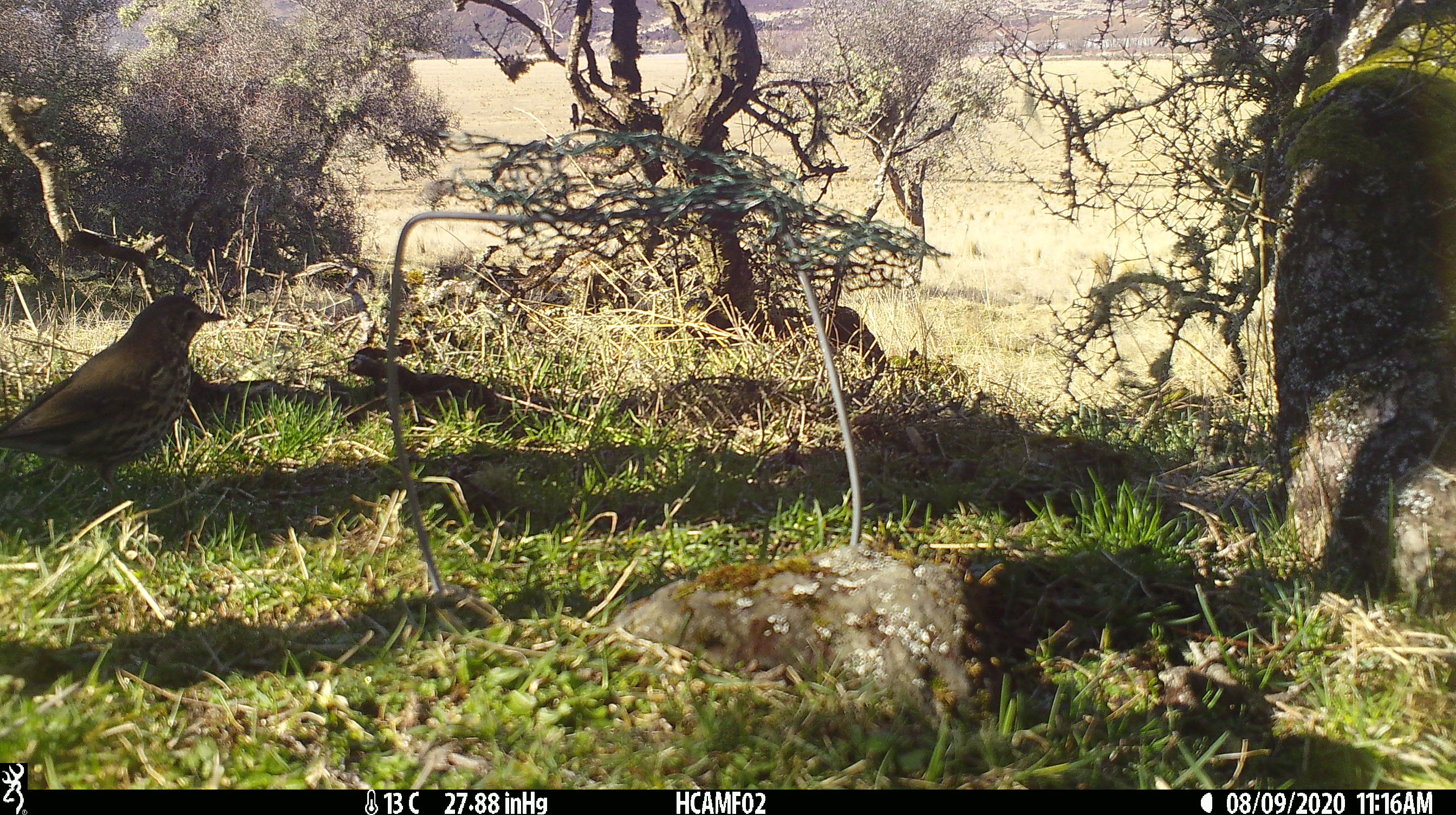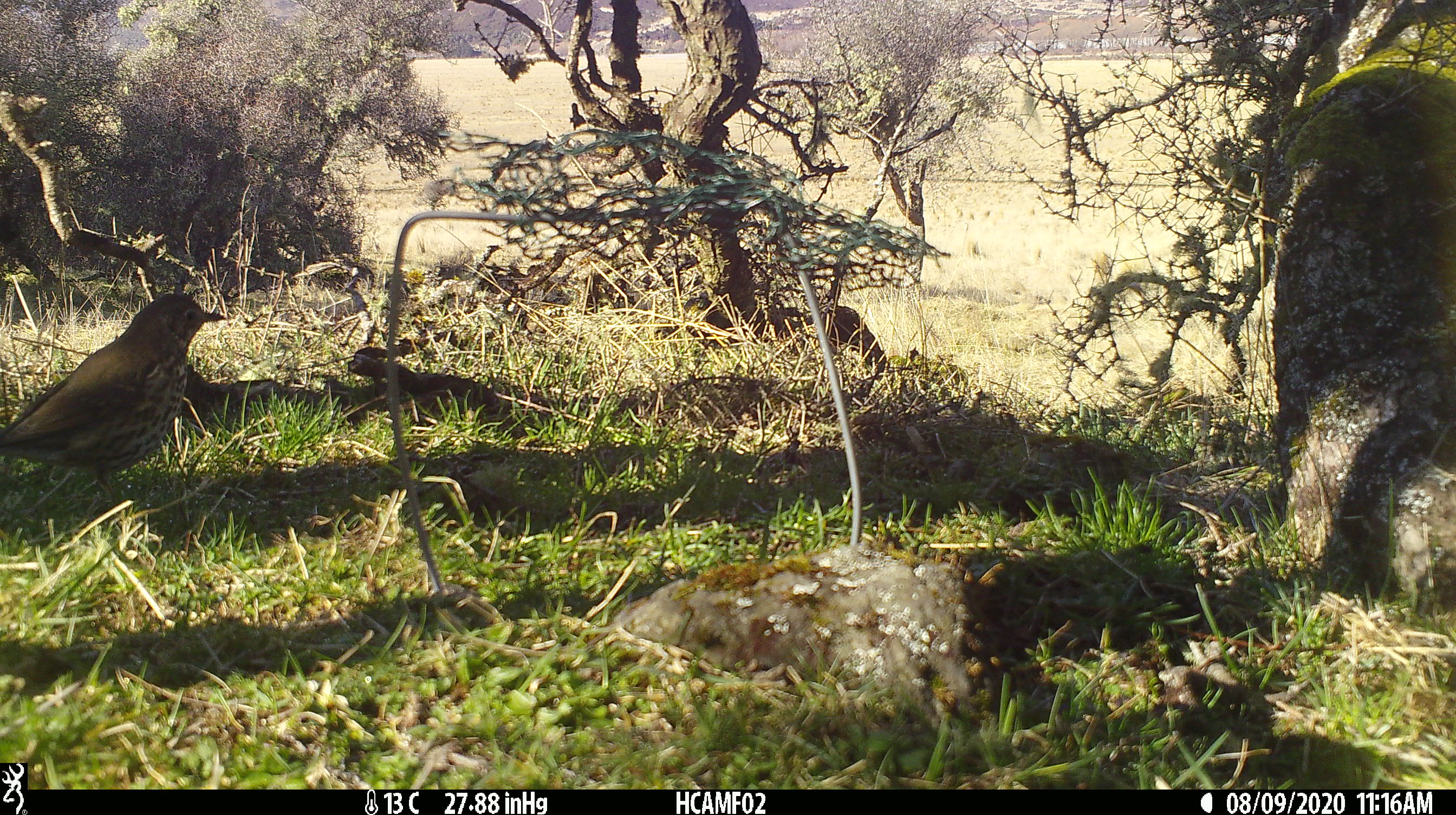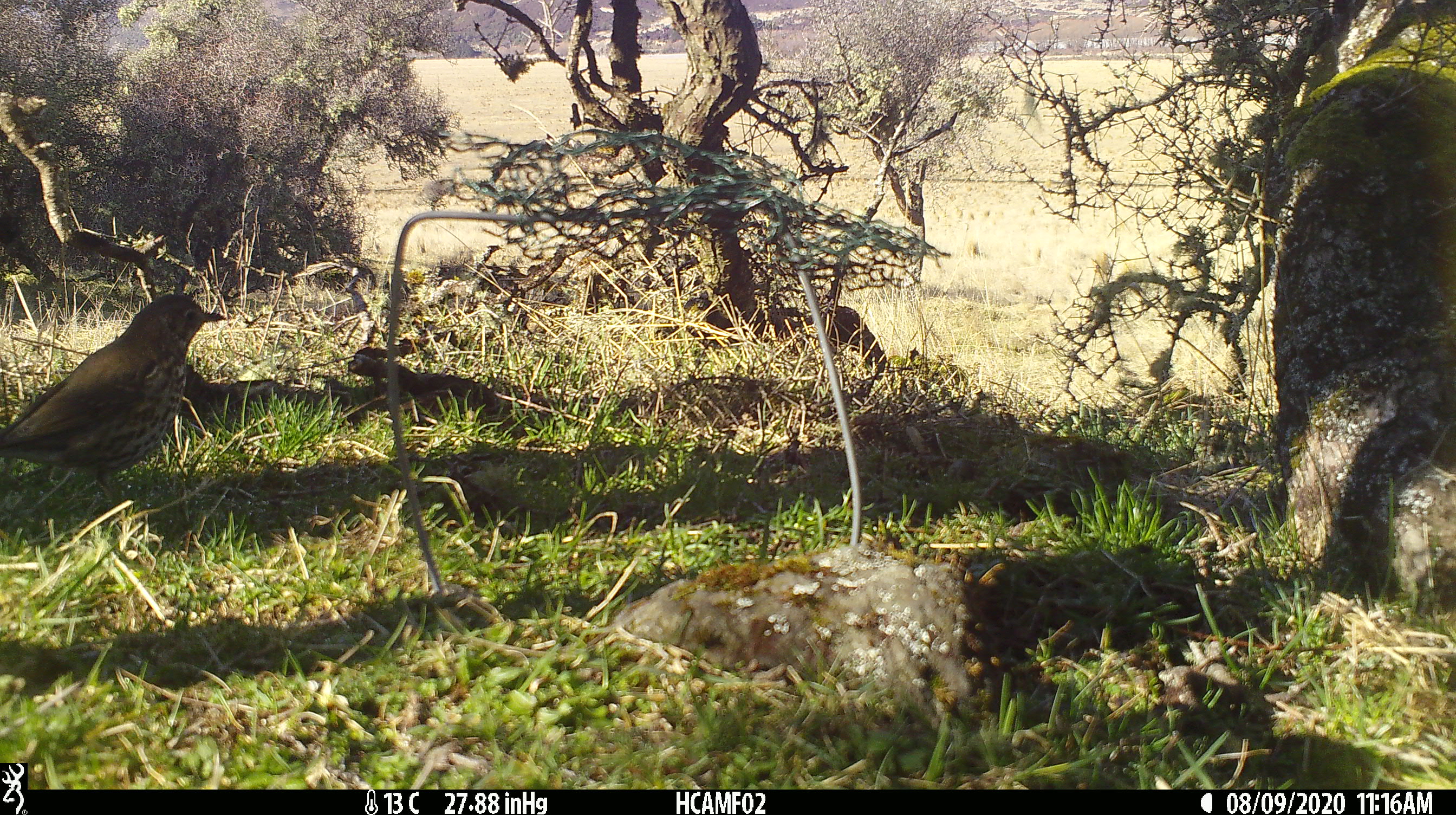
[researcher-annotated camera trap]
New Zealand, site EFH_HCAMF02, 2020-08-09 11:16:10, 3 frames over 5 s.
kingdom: Animalia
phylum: Chordata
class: Aves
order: Passeriformes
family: Turdidae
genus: Turdus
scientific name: Turdus philomelos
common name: song thrush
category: thrush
Thrush (song thrush) (Turdus philomelos).